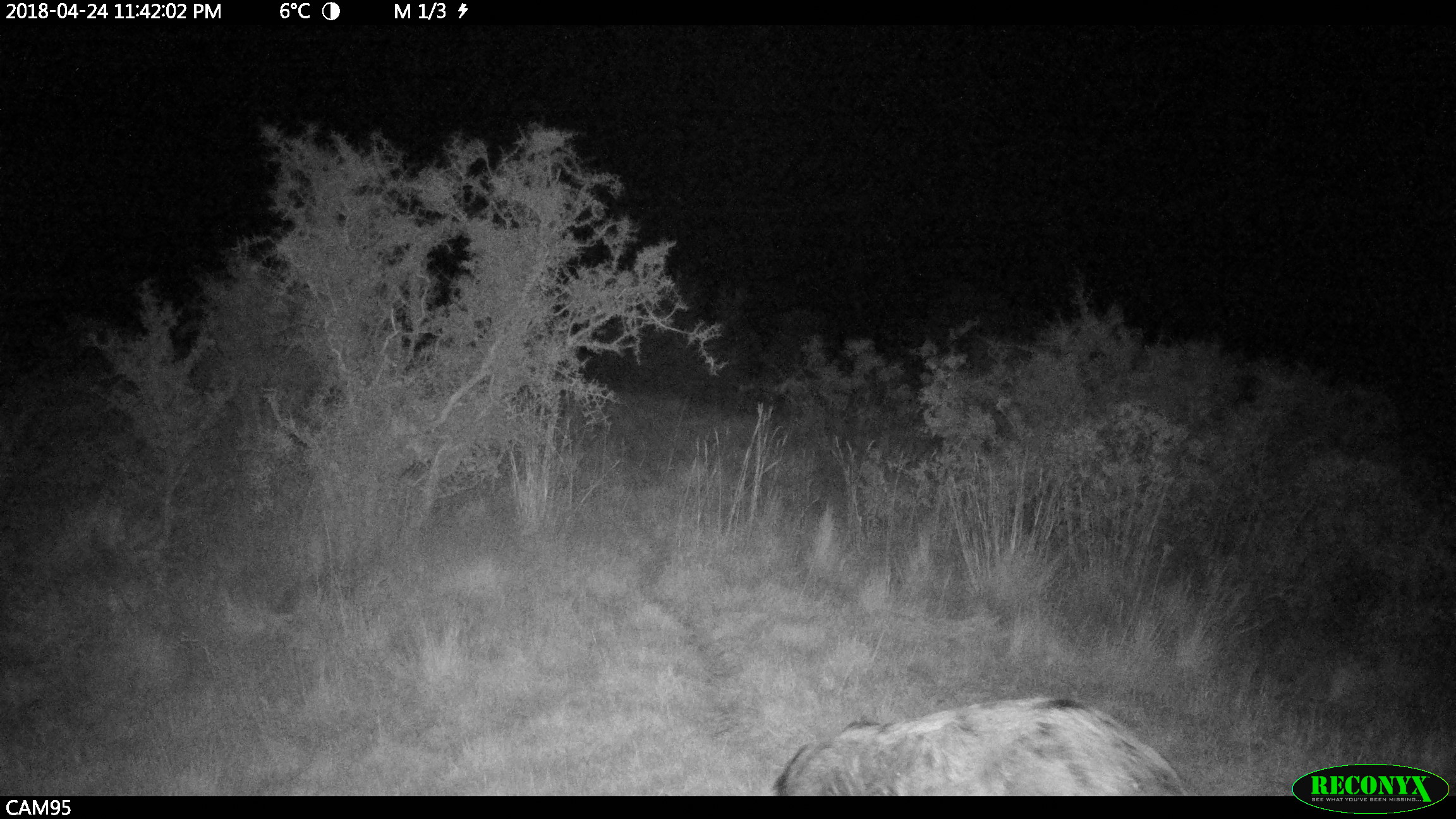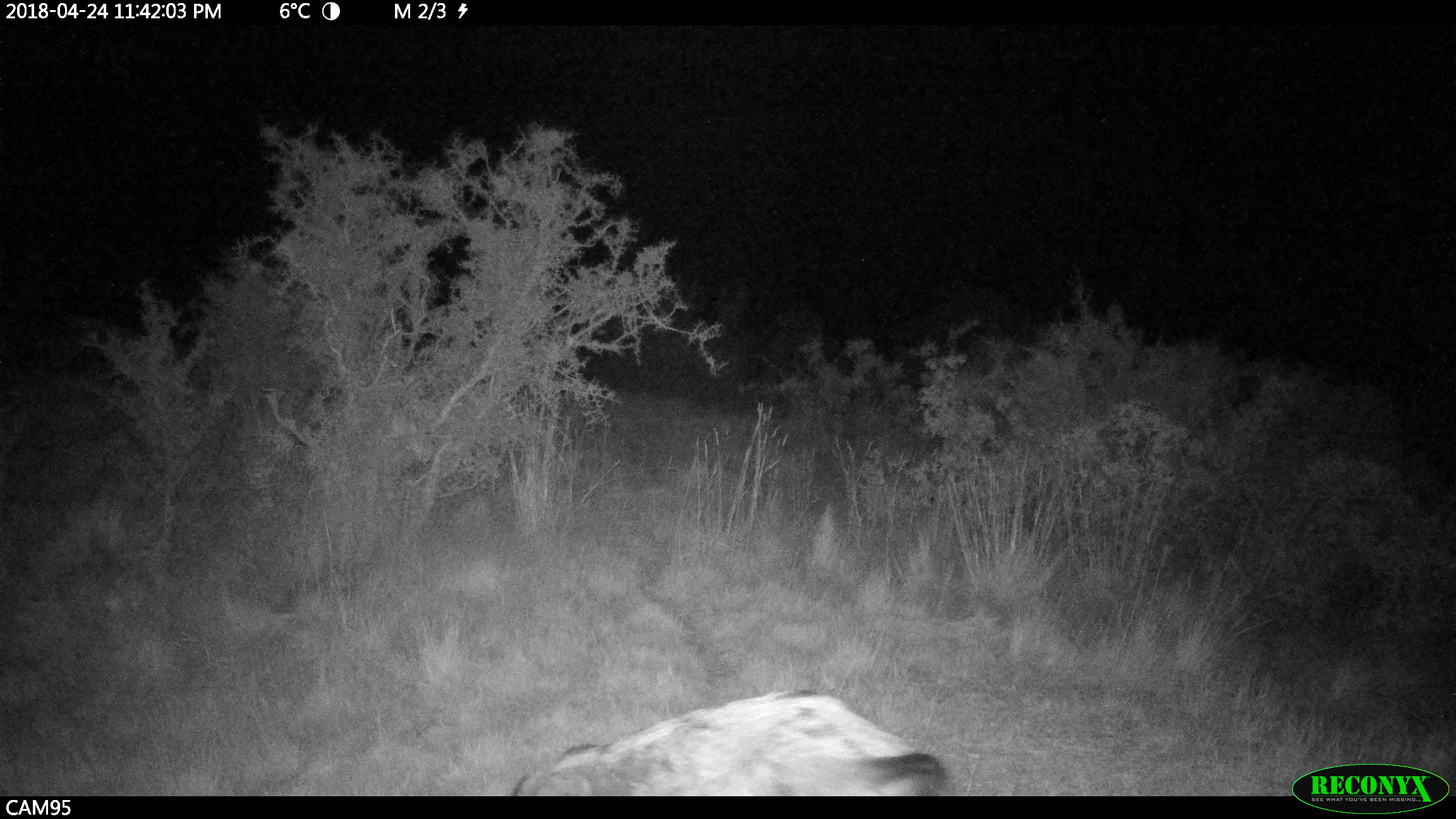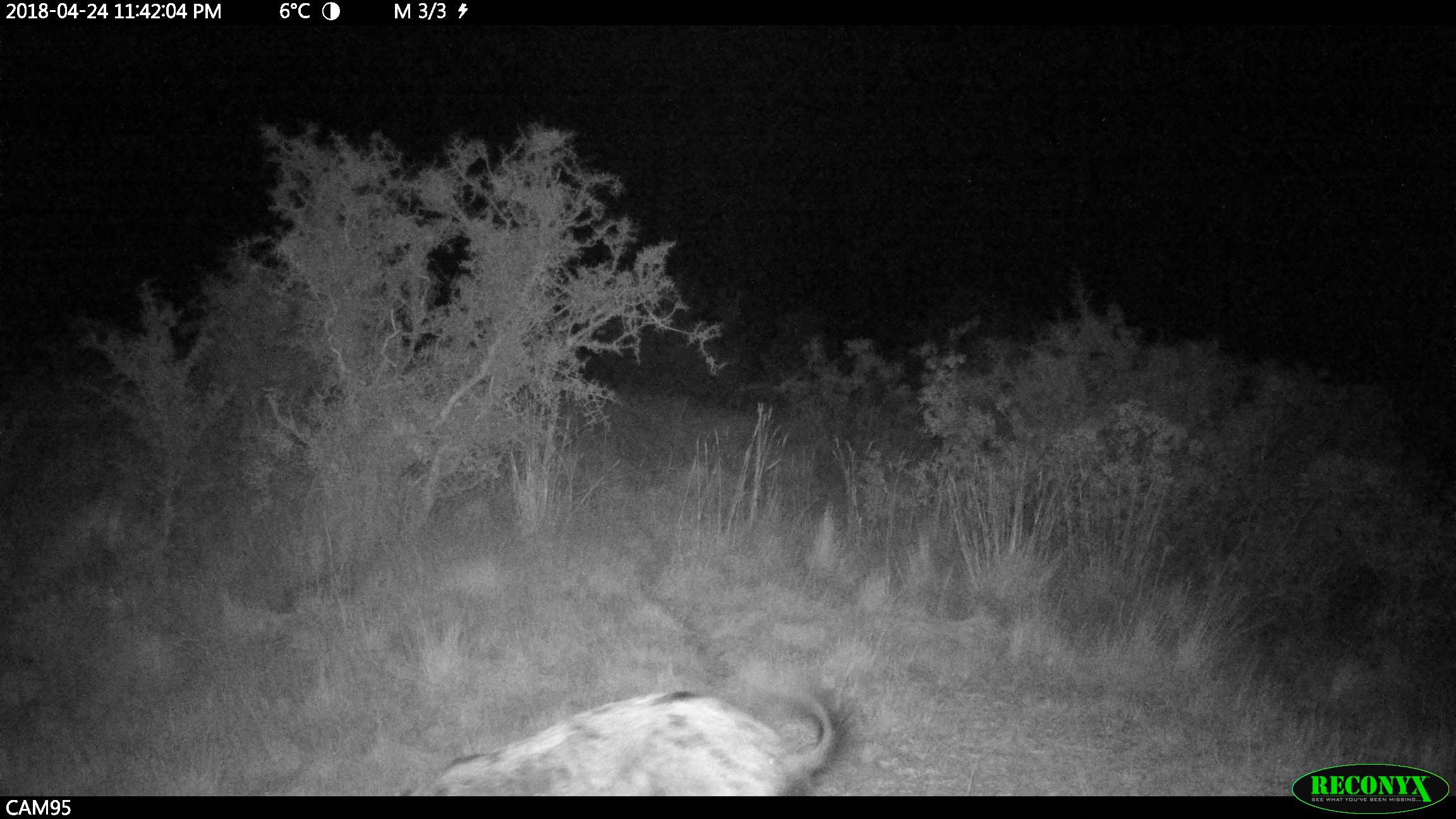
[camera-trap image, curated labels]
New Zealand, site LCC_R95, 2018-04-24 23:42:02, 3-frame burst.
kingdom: Animalia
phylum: Chordata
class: Mammalia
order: Artiodactyla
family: Suidae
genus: Sus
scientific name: Sus scrofa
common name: pig